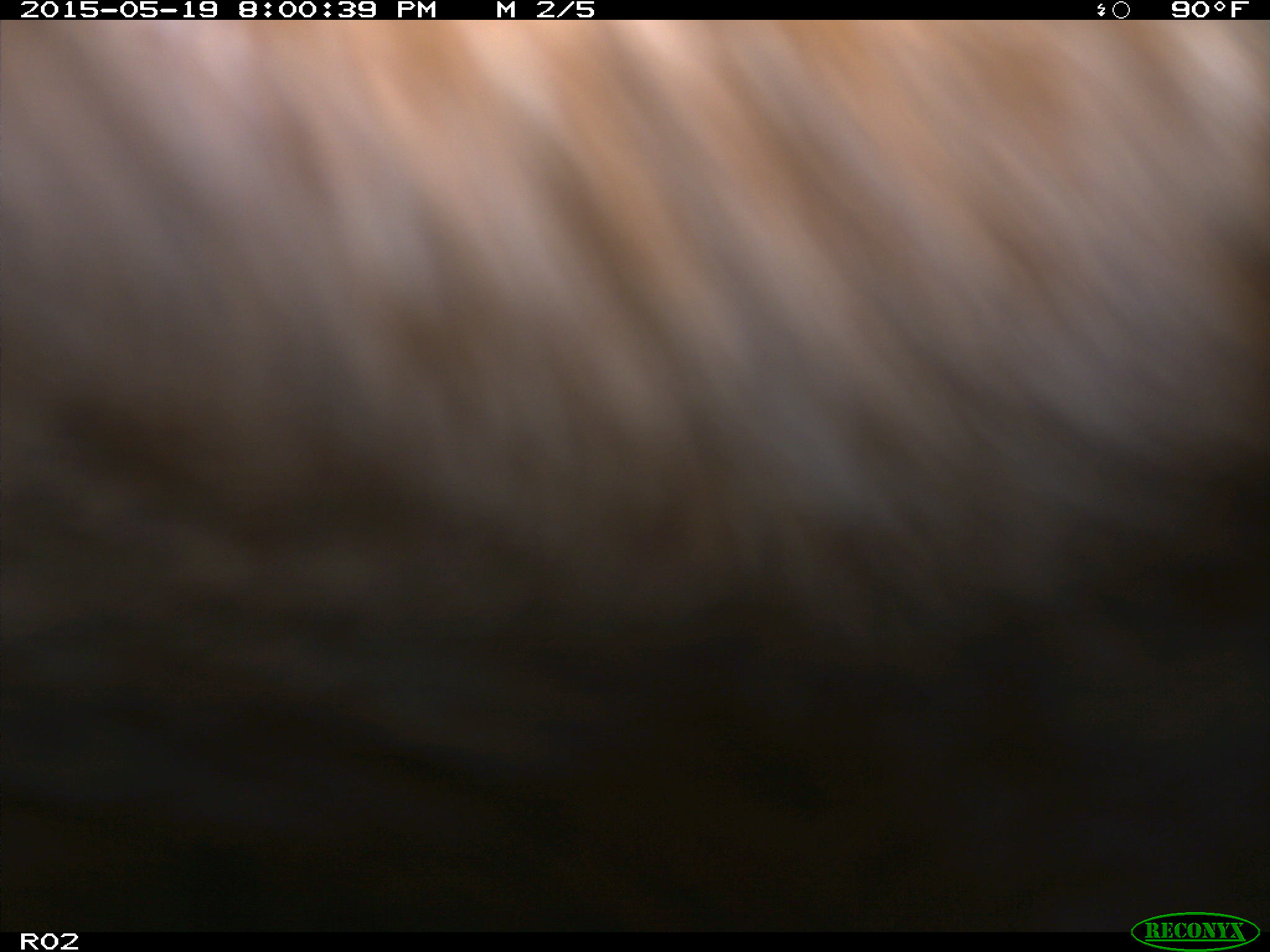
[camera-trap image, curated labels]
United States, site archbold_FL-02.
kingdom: Animalia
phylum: Chordata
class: Mammalia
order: Artiodactyla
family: Bovidae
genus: Bos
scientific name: Bos taurus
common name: domestic cow